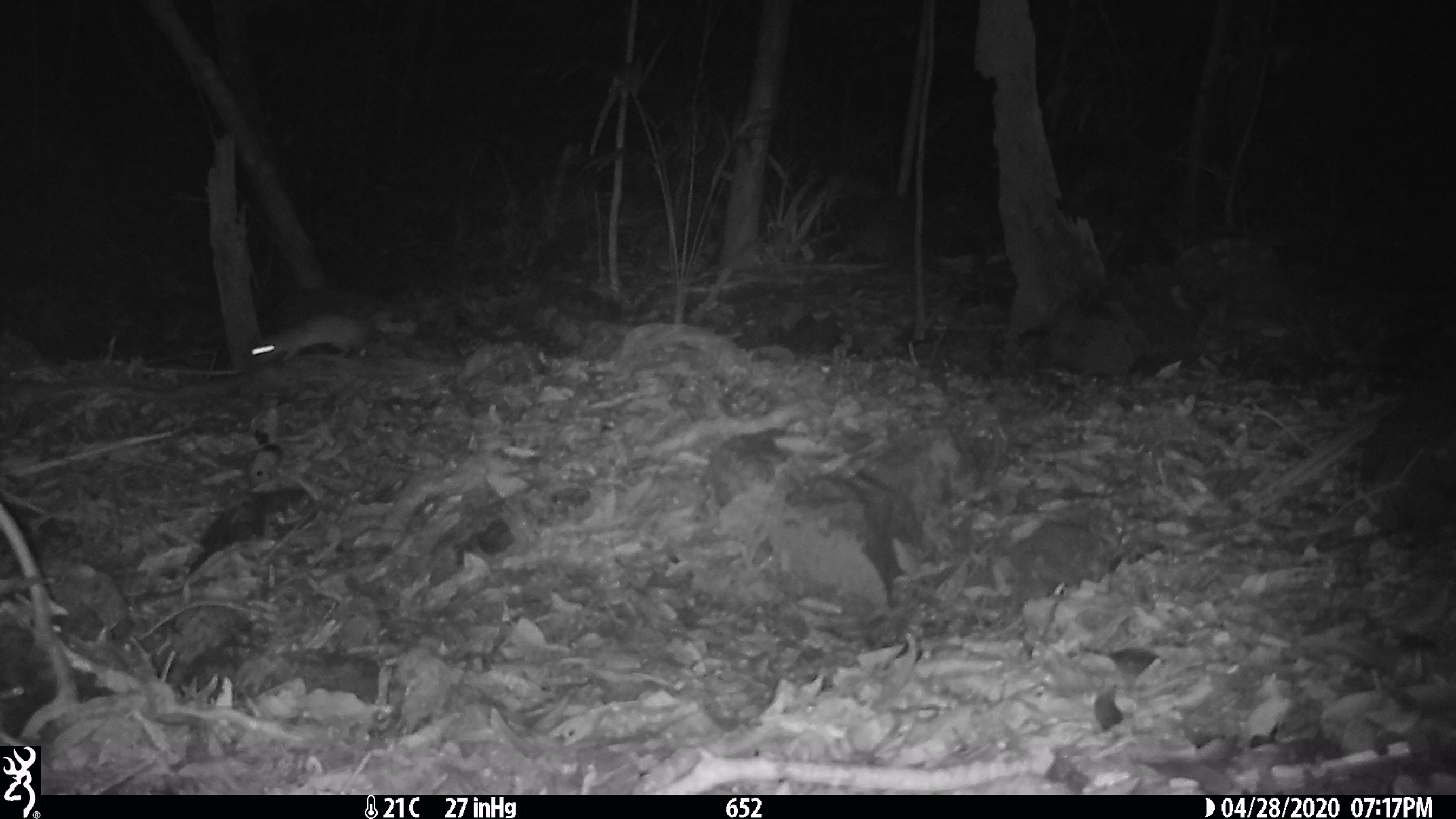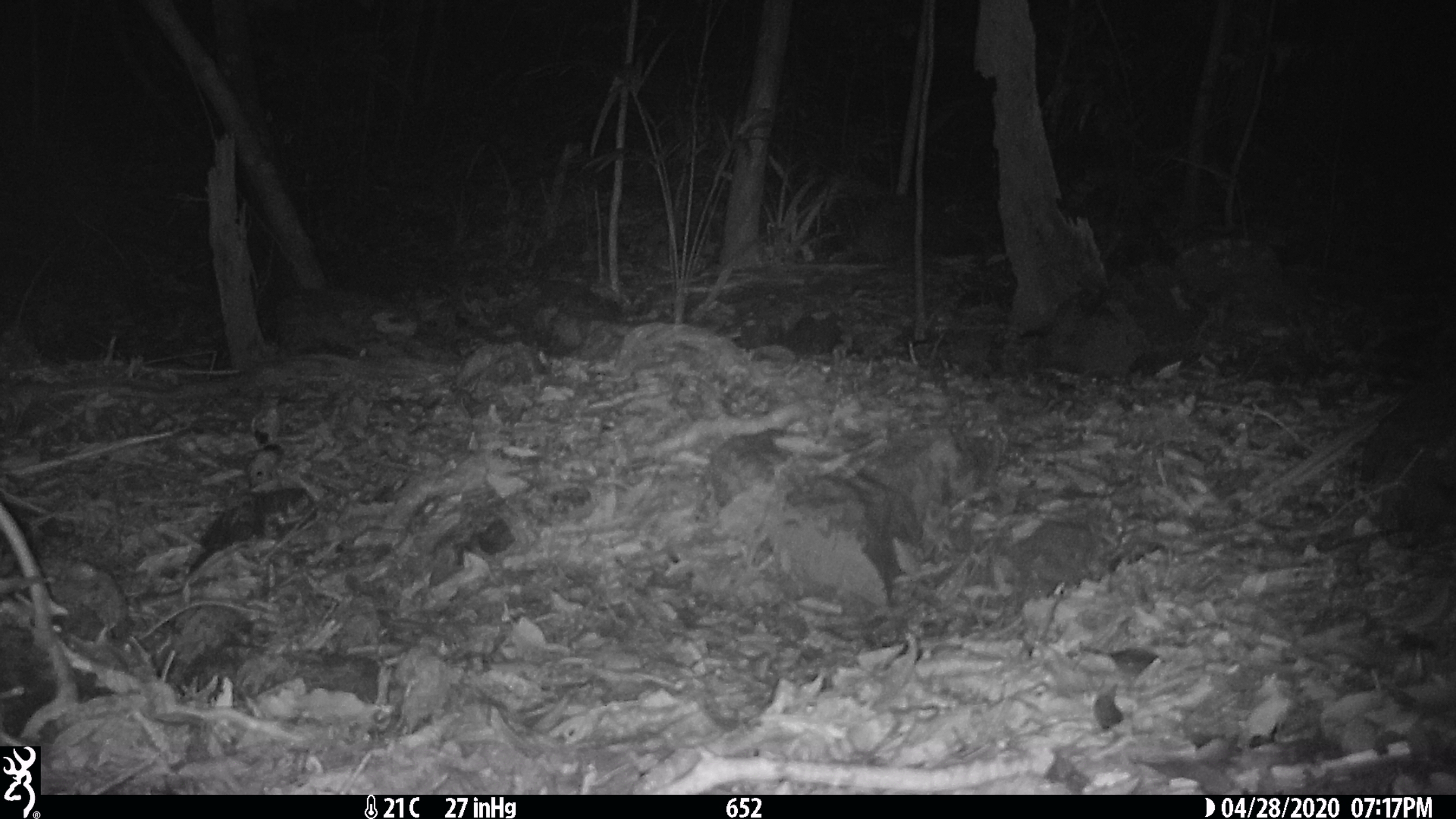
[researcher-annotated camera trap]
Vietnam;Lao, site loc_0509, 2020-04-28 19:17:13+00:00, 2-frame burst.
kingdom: Animalia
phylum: Chordata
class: Mammalia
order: Rodentia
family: Muridae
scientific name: Muridae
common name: old-world mice and rats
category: unidentified murid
Unidentified murid (old-world mice and rats) (Muridae). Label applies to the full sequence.